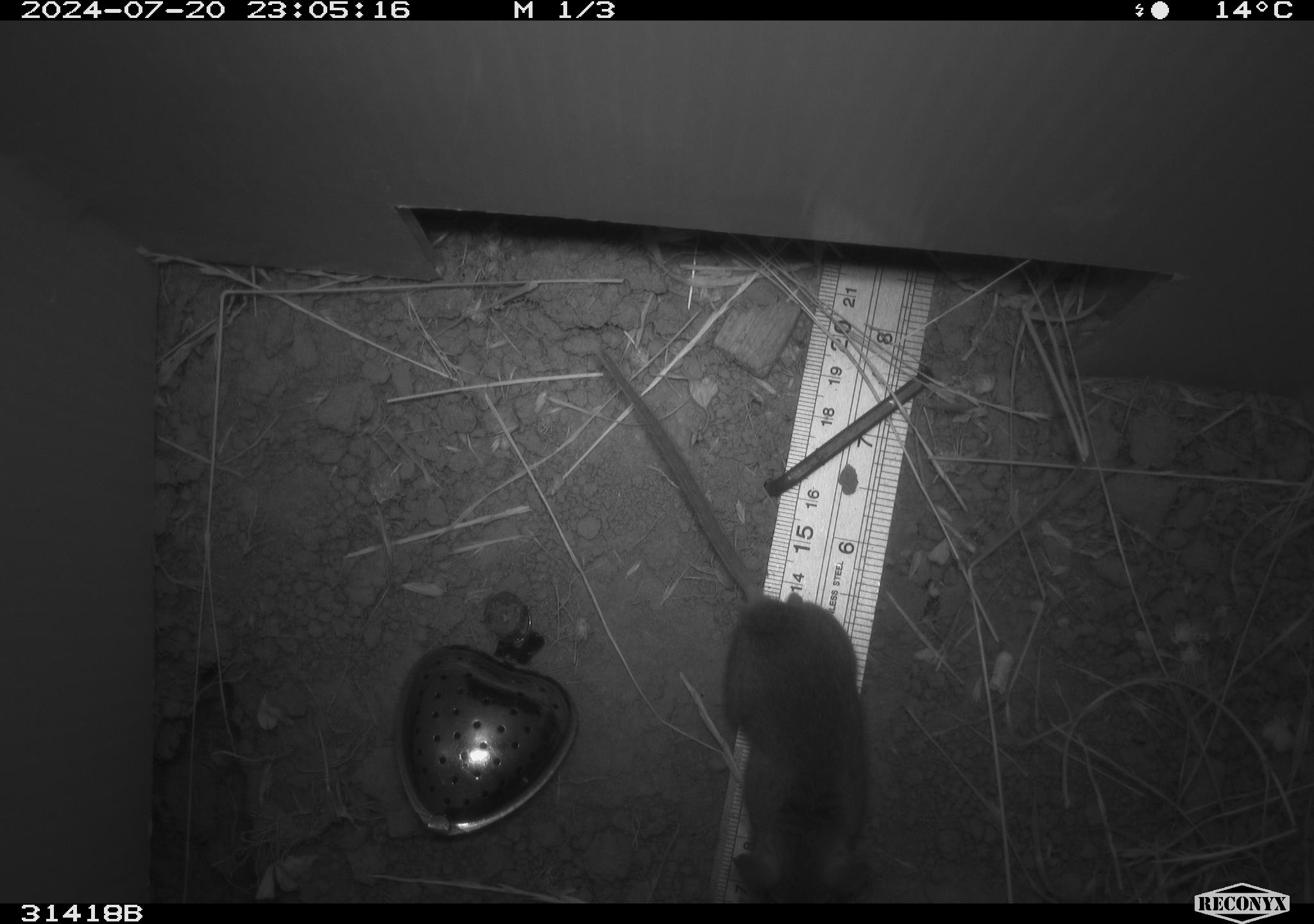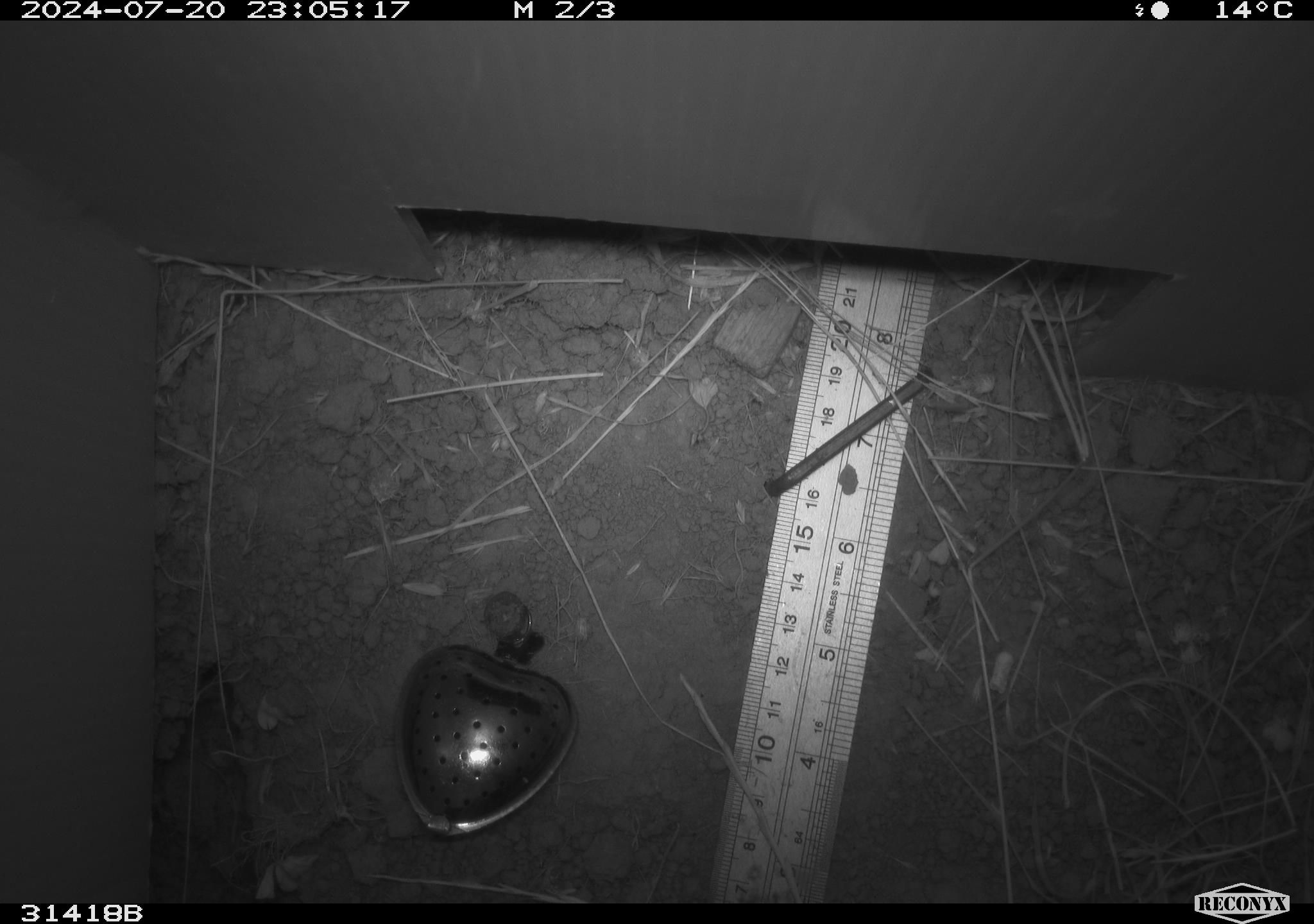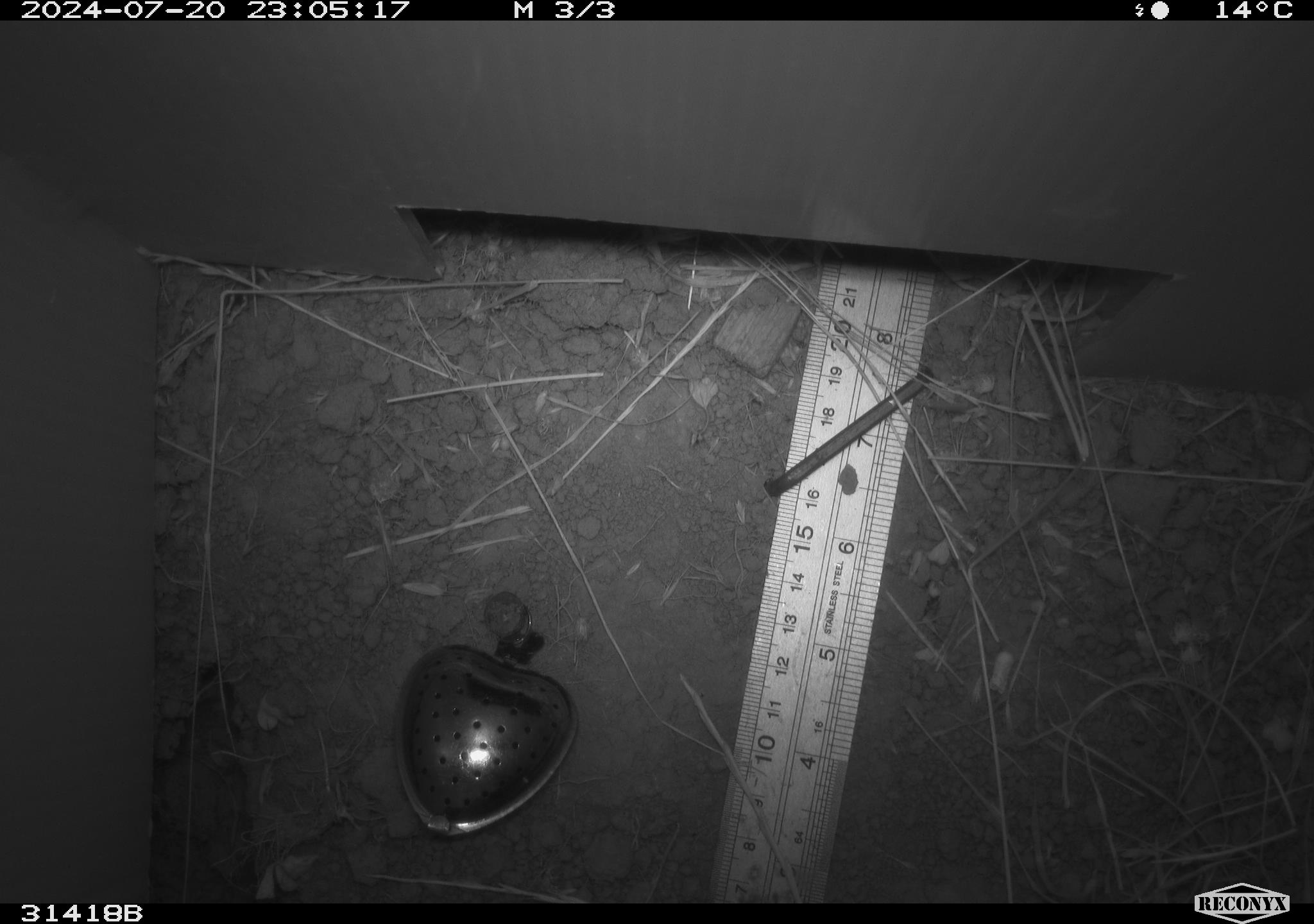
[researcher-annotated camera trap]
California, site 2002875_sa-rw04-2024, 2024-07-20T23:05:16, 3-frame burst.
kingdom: Animalia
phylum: Chordata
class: Mammalia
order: Rodentia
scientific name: Rodentia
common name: rodent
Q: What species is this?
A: Rodent (Rodentia).